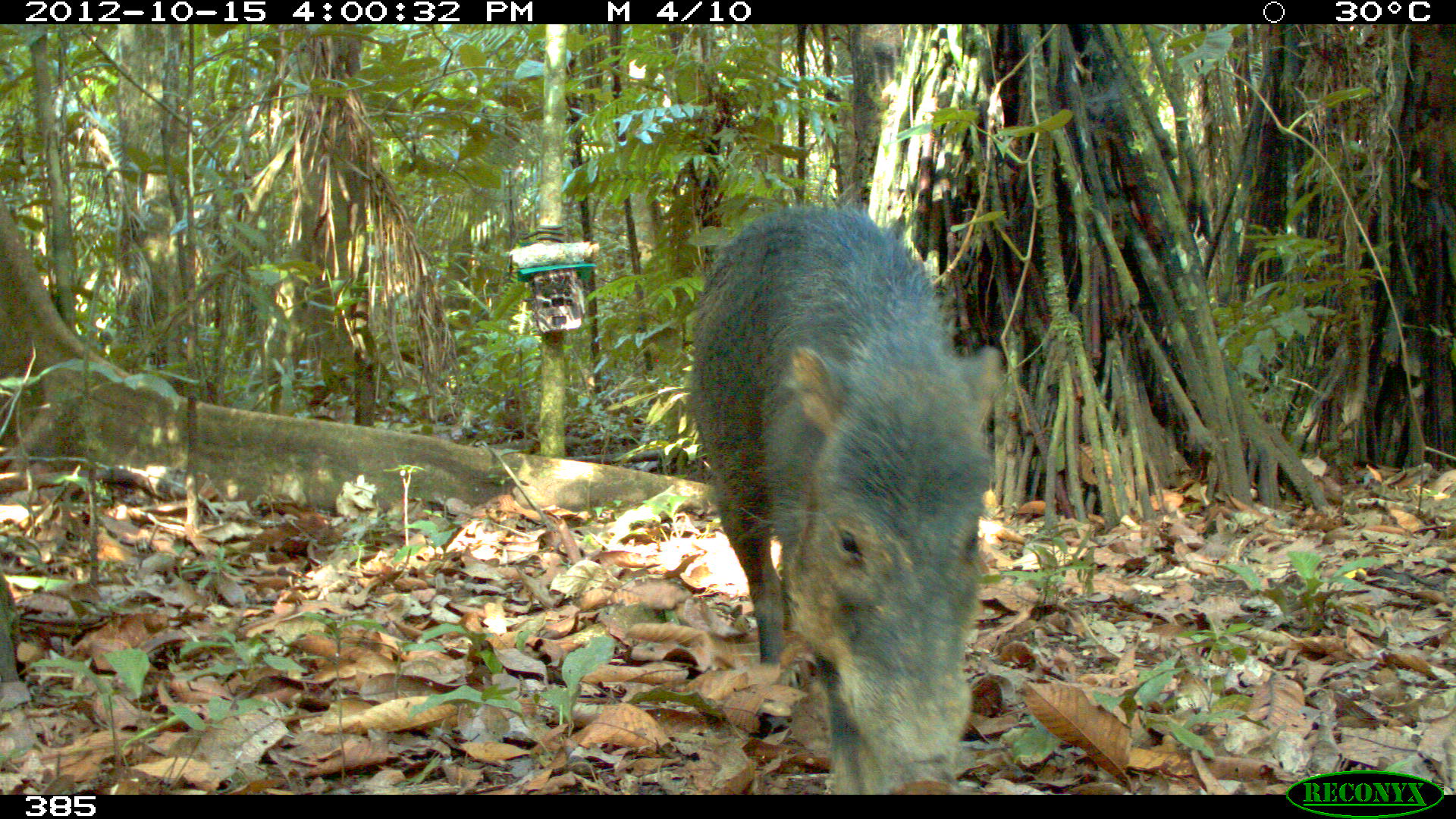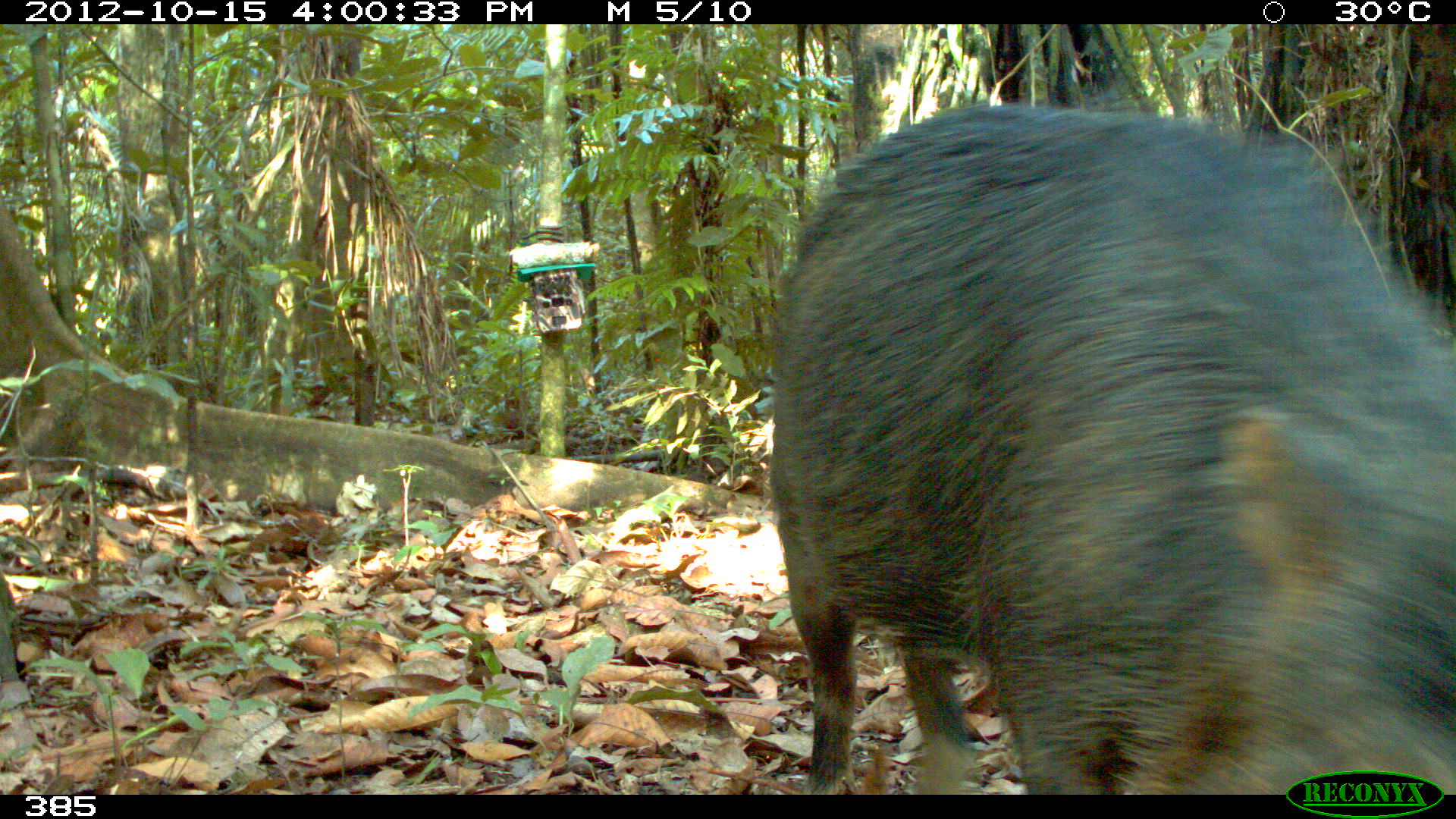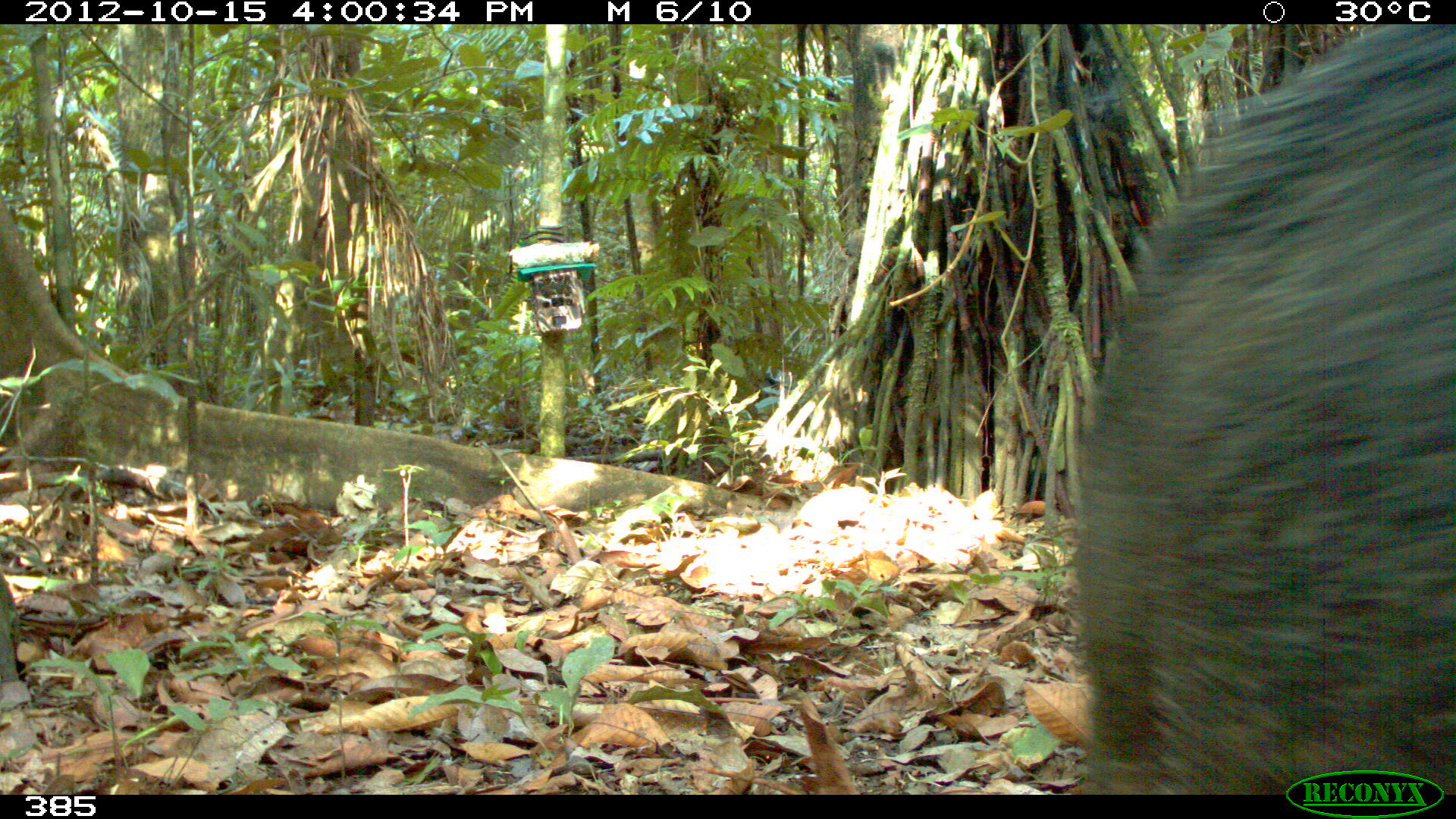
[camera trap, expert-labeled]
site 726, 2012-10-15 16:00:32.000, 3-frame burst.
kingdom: Animalia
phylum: Chordata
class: Mammalia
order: Artiodactyla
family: Tayassuidae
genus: Tayassu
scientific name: Tayassu pecari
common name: white-lipped peccary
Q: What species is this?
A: Tayassu pecari (white-lipped peccary).